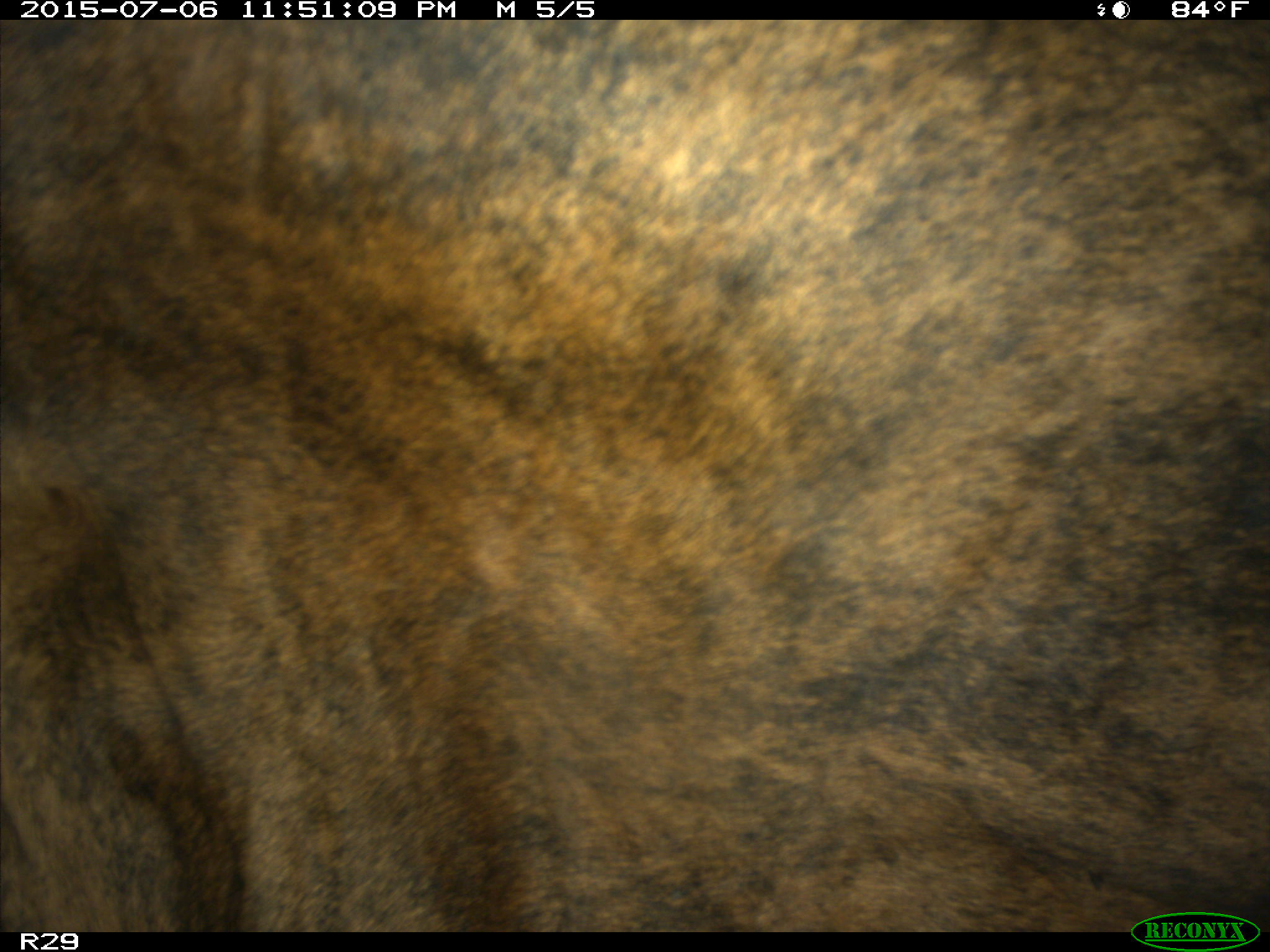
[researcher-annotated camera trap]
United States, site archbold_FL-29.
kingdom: Animalia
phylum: Chordata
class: Mammalia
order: Artiodactyla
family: Bovidae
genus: Bos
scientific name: Bos taurus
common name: domestic cow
Bos taurus (domestic cow).